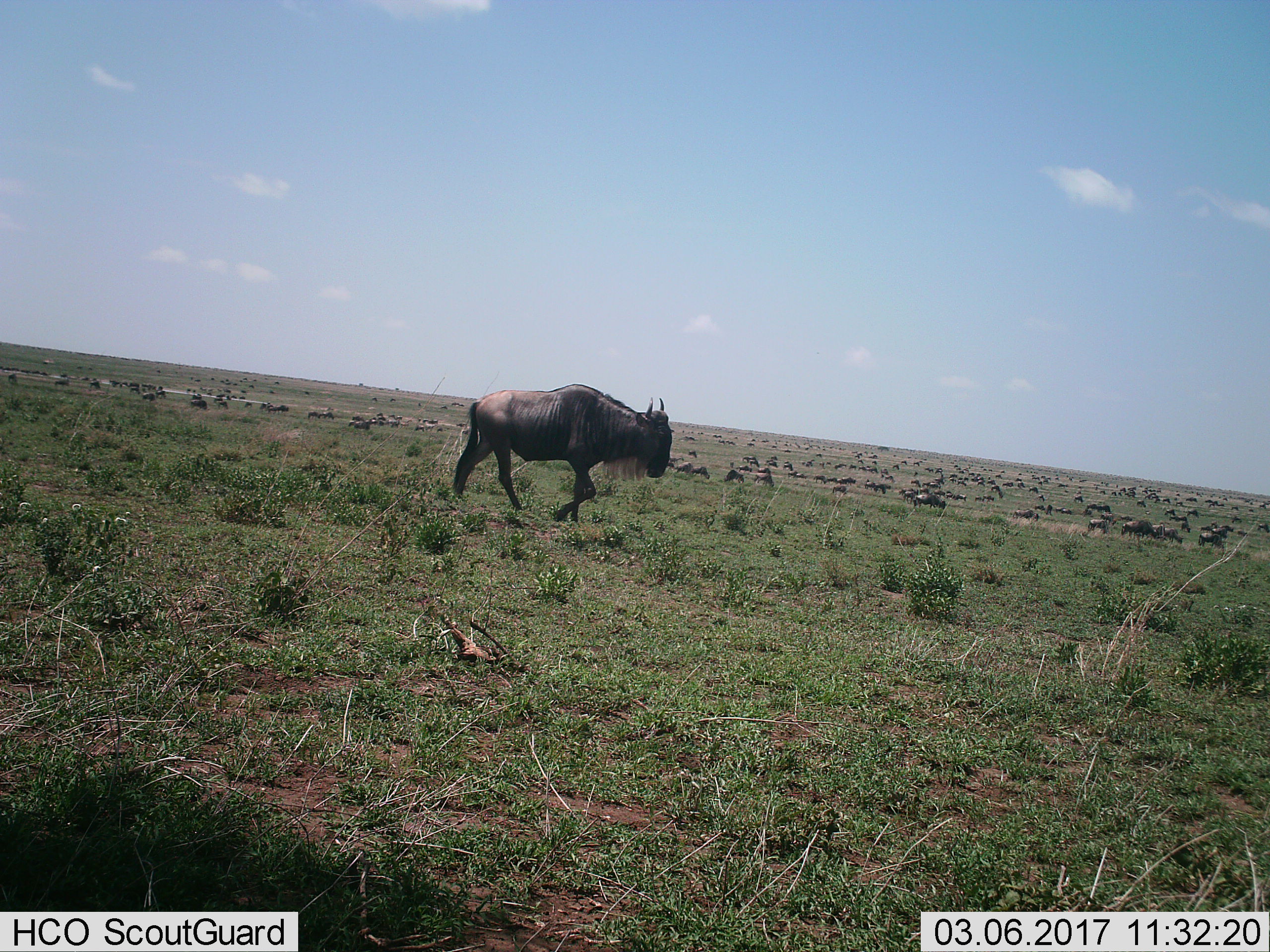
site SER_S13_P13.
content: unidentified animal